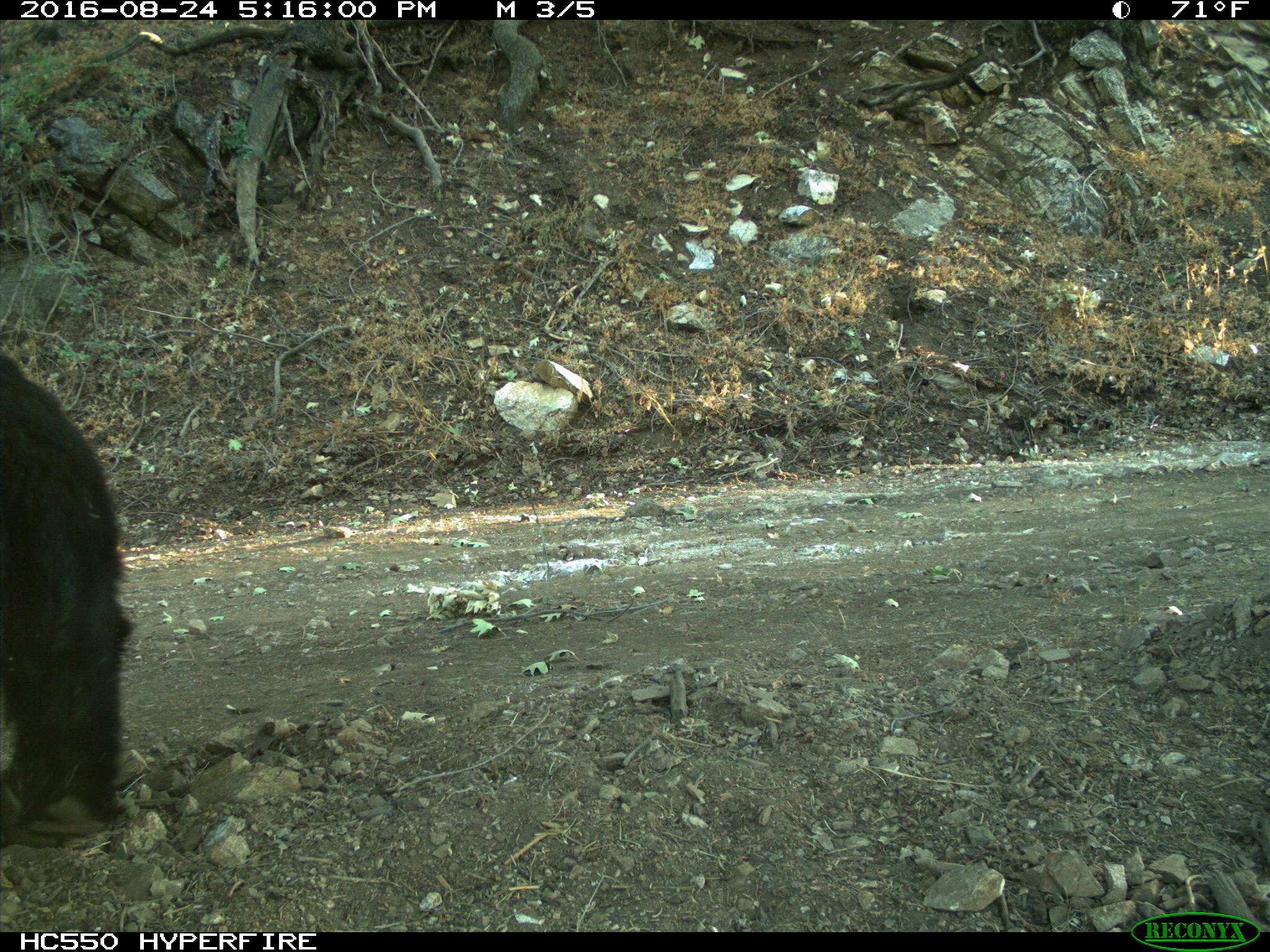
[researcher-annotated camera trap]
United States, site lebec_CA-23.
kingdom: Animalia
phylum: Chordata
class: Mammalia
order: Carnivora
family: Ursidae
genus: Ursus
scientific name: Ursus americanus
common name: american black bear